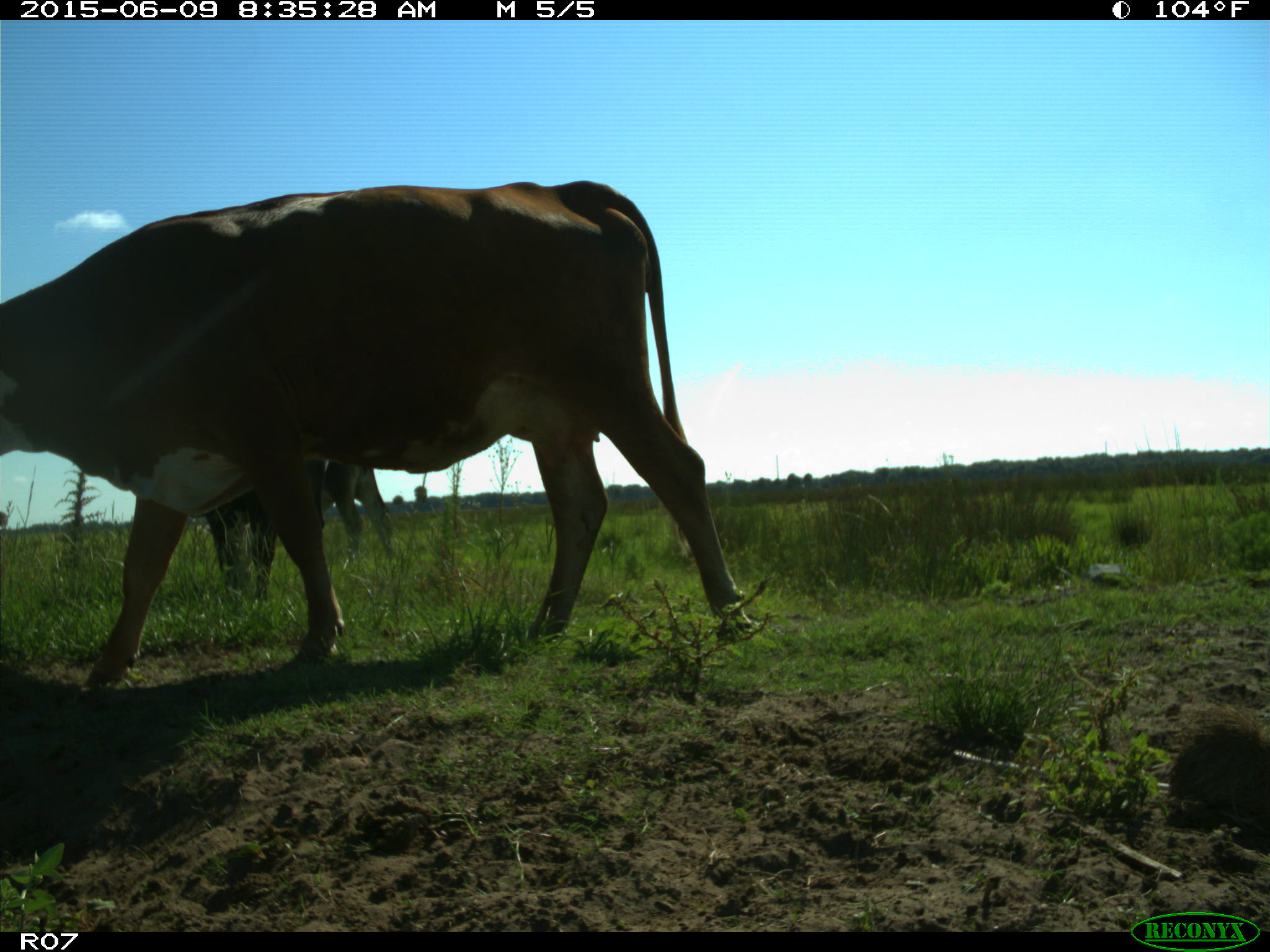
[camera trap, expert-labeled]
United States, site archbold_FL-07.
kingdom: Animalia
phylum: Chordata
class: Mammalia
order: Artiodactyla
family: Bovidae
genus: Bos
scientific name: Bos taurus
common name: domestic cow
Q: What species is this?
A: Bos taurus (domestic cow).